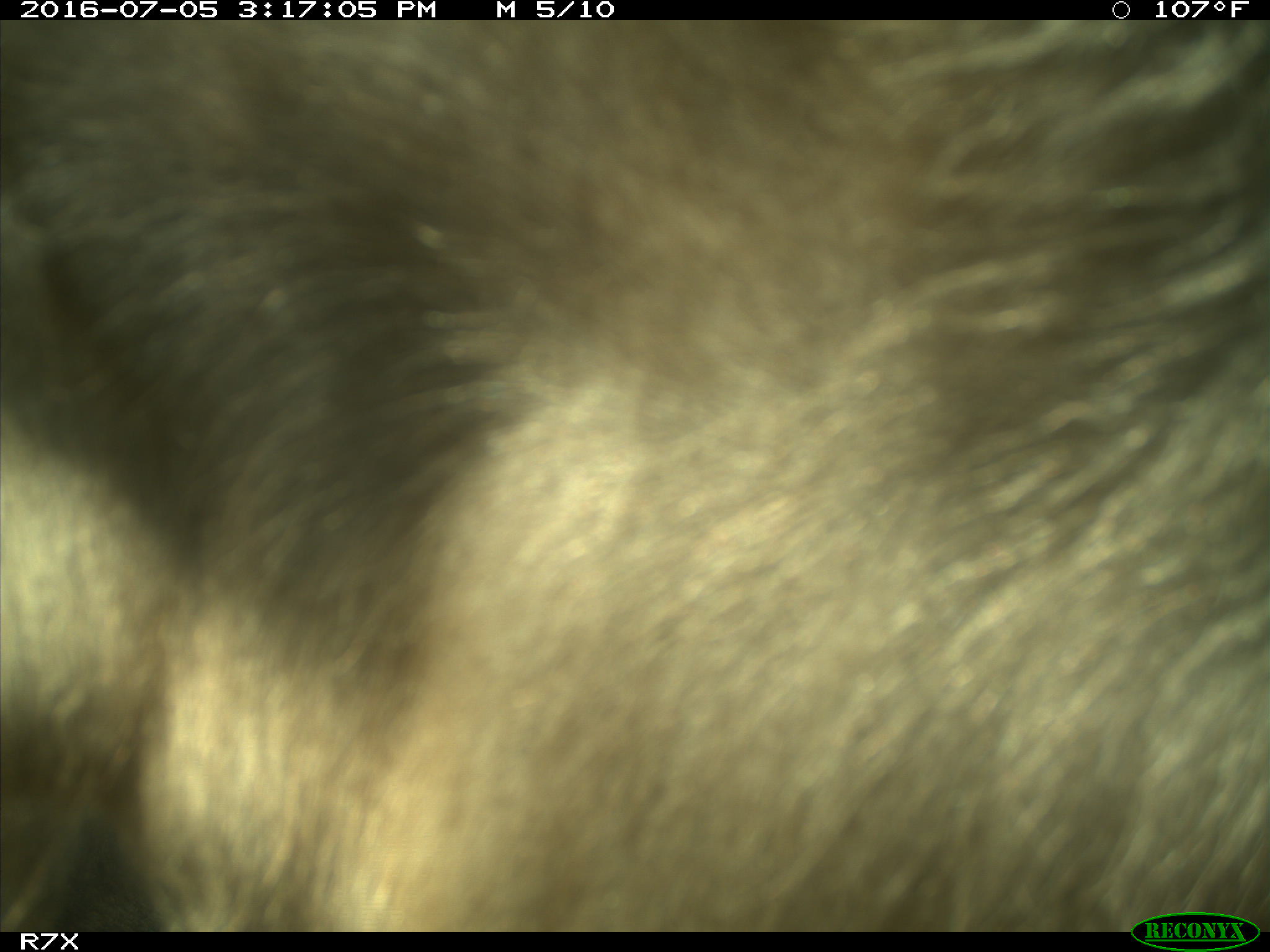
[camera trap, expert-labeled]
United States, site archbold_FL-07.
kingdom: Animalia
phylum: Chordata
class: Mammalia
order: Artiodactyla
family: Bovidae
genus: Bos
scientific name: Bos taurus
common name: domestic cow